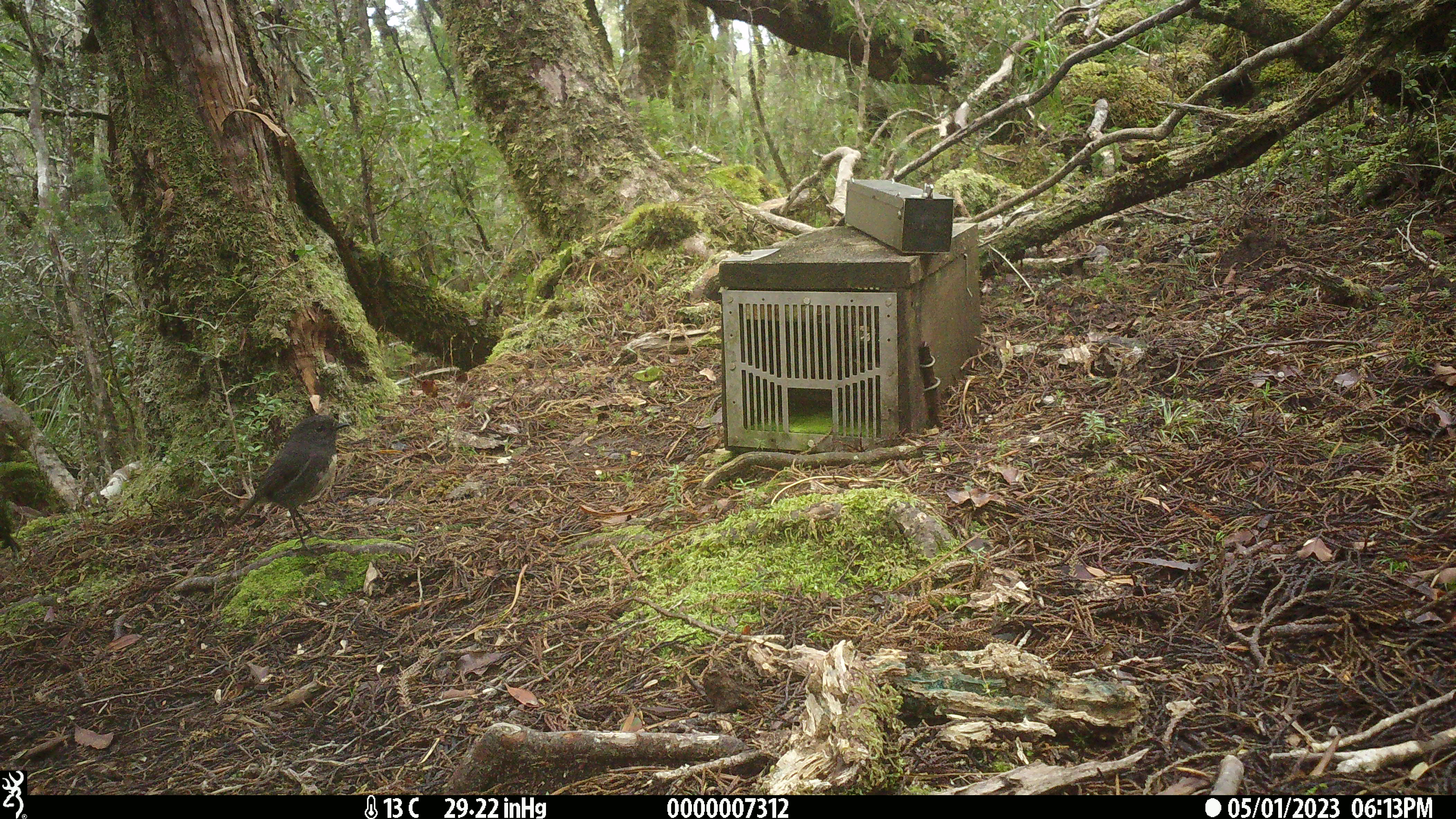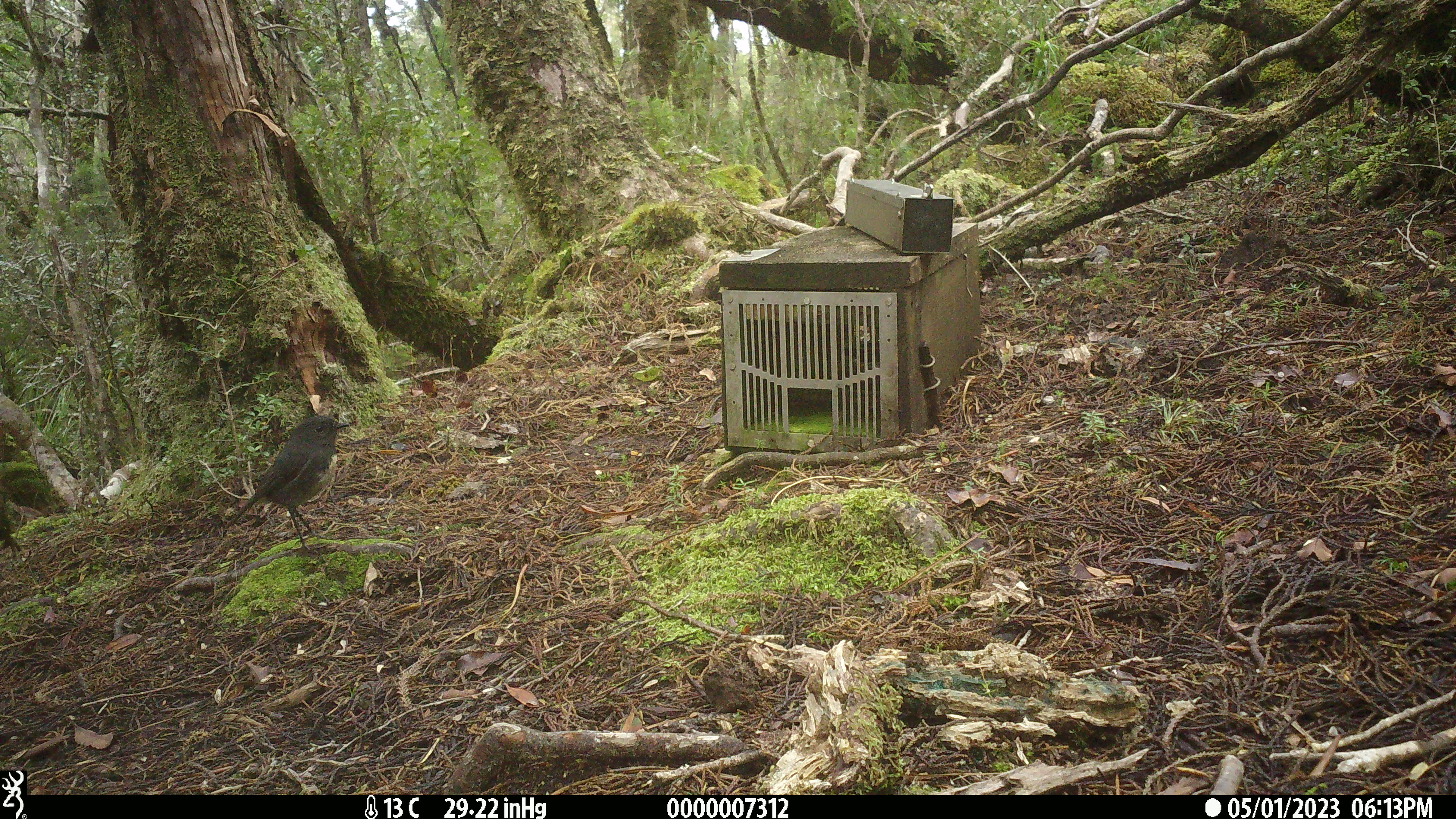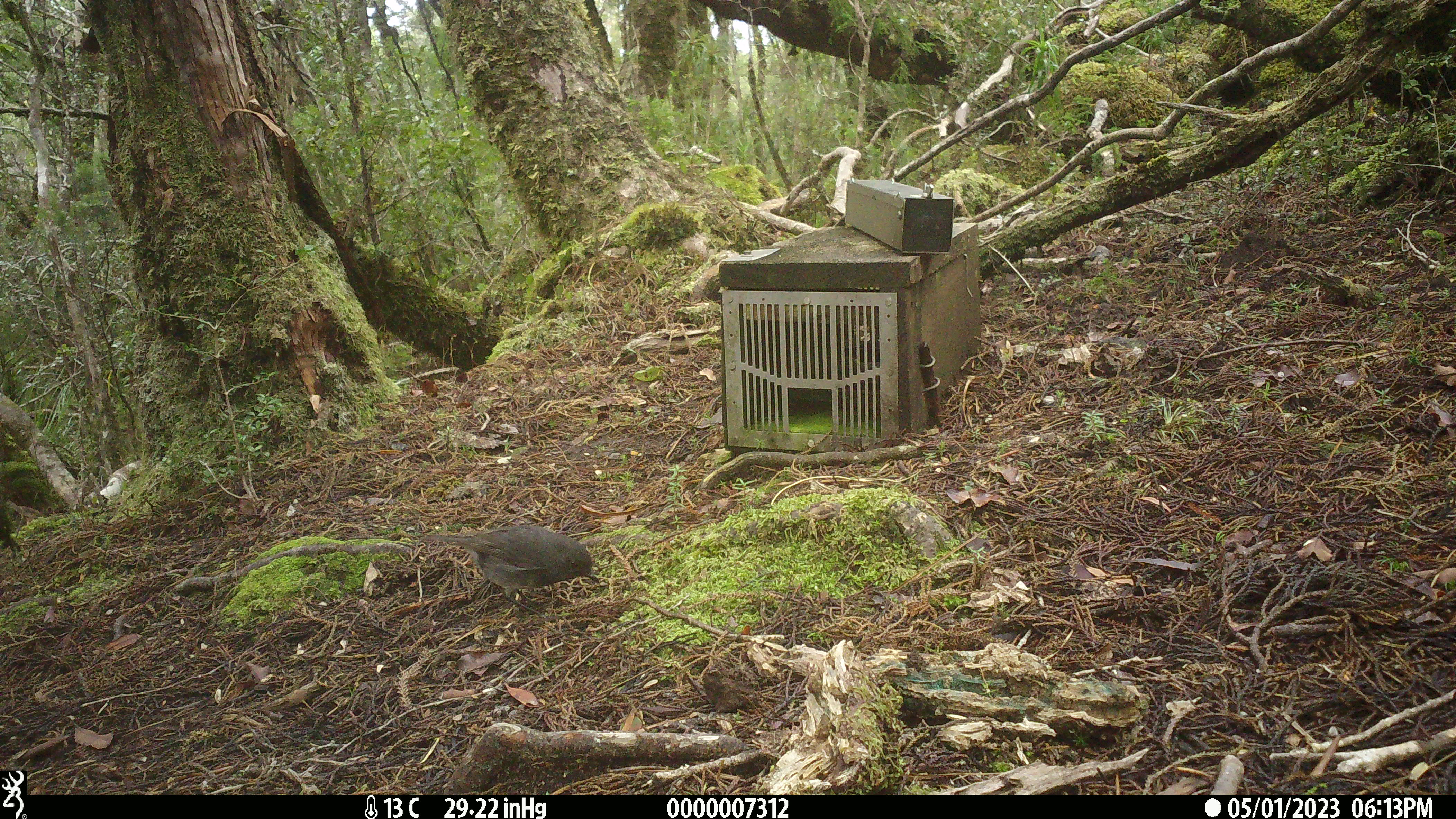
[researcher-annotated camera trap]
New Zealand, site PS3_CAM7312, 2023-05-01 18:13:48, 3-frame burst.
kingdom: Animalia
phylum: Chordata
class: Aves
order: Passeriformes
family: Petroicidae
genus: Petroica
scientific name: Petroica australis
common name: new zealand robin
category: robin